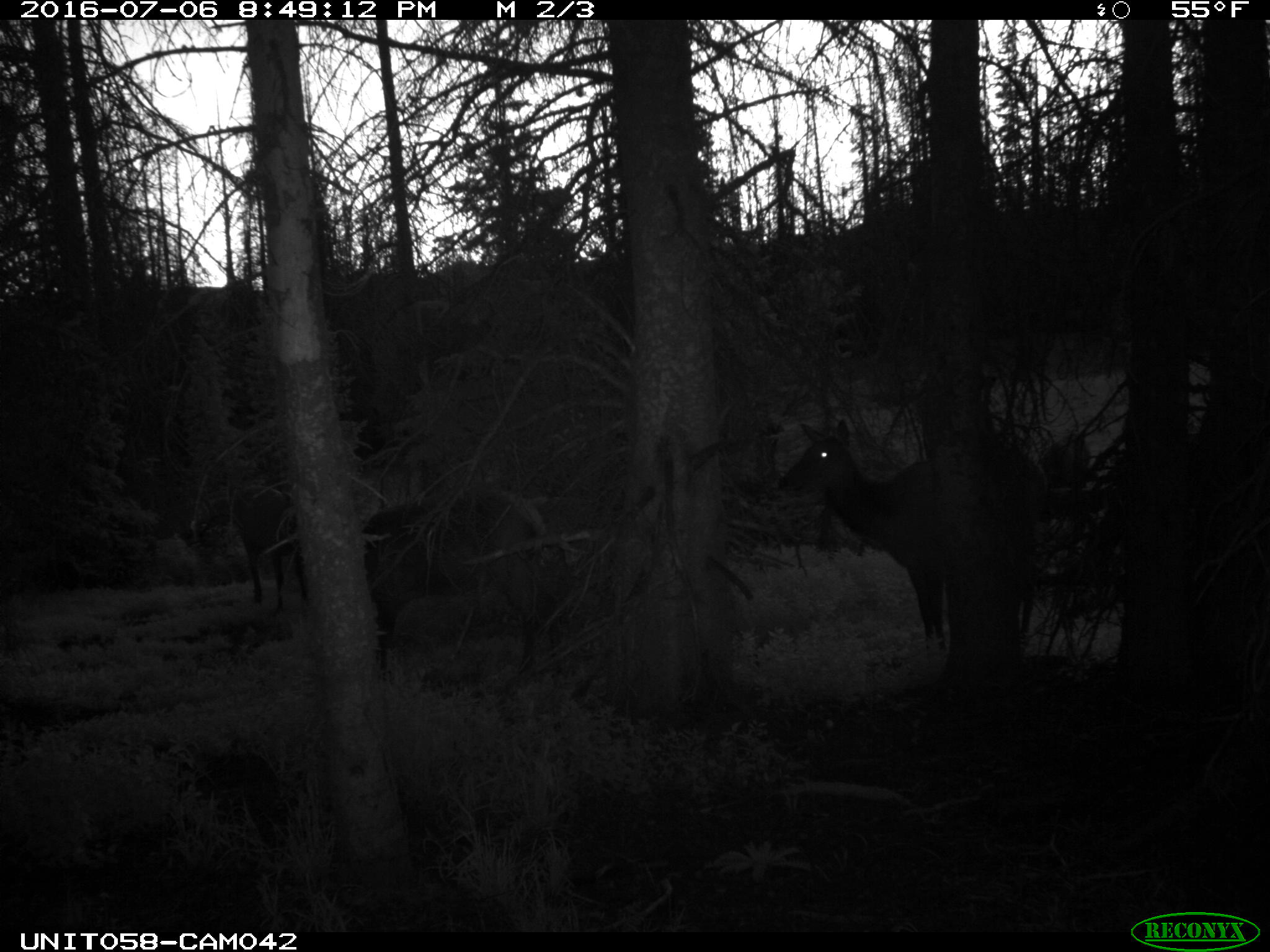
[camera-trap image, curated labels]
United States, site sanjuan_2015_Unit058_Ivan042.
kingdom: Animalia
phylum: Chordata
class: Mammalia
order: Artiodactyla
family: Cervidae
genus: Cervus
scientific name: Cervus elaphus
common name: red deer